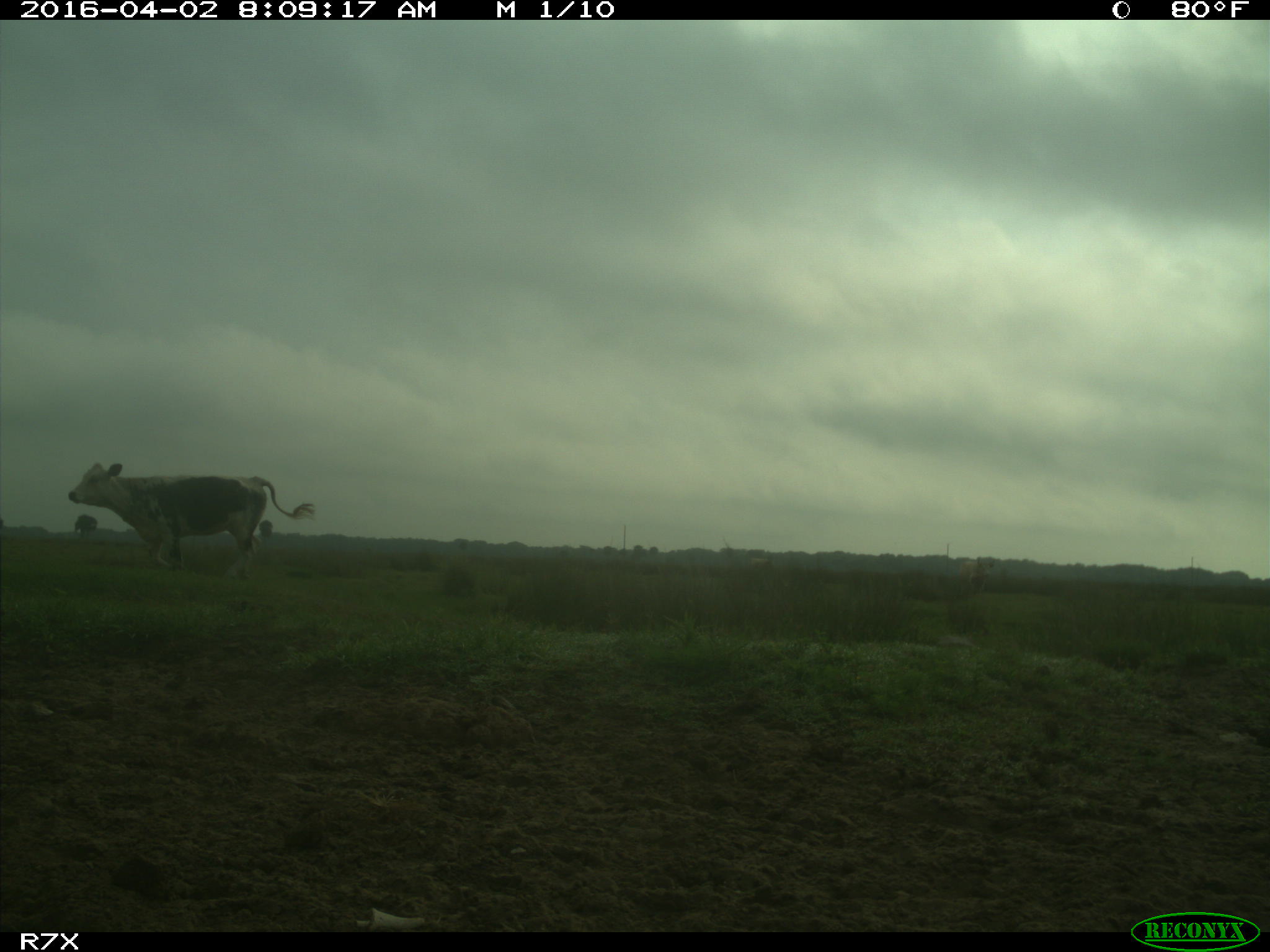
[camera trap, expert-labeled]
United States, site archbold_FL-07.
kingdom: Animalia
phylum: Chordata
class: Mammalia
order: Artiodactyla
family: Bovidae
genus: Bos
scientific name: Bos taurus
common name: domestic cow